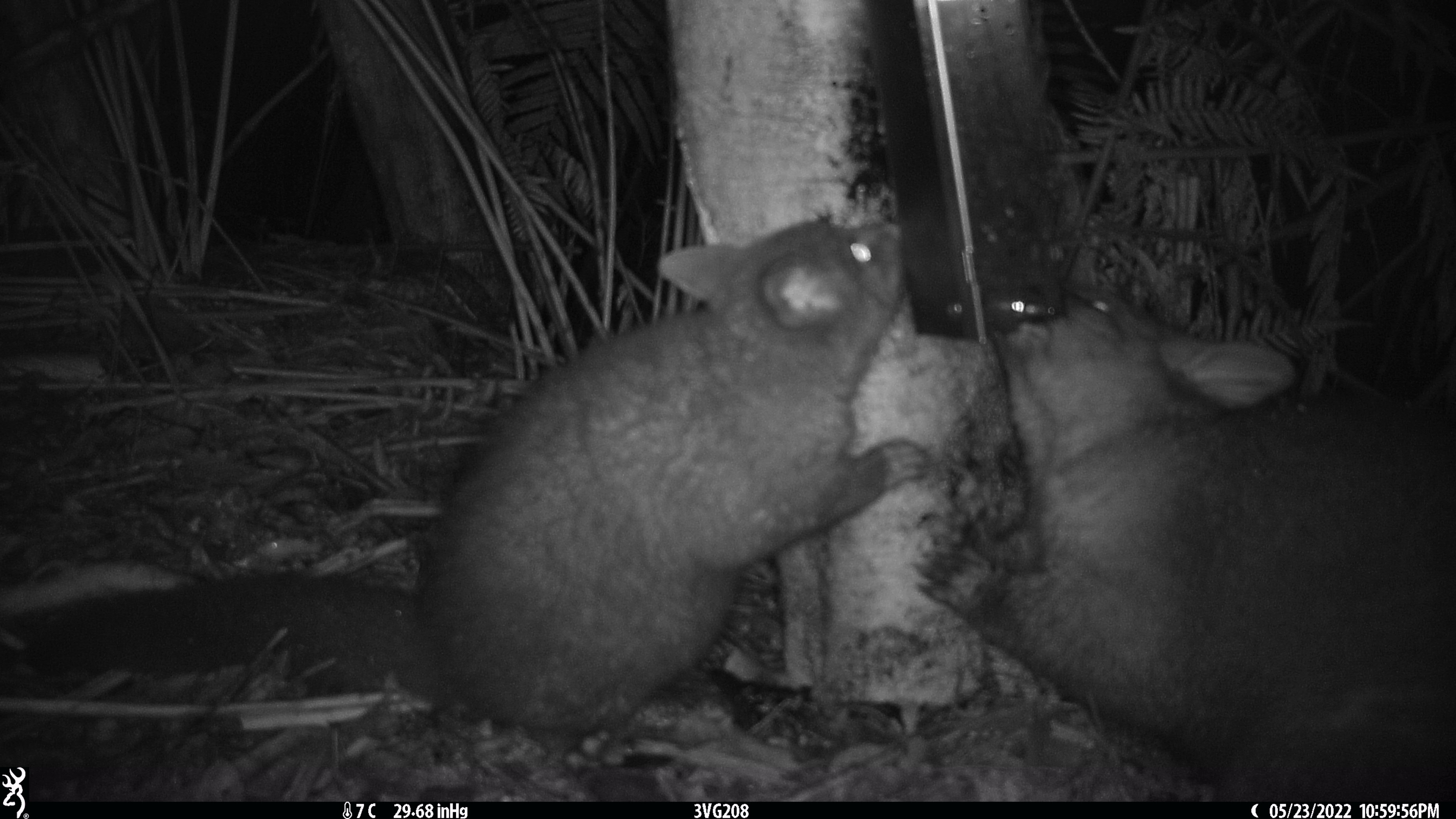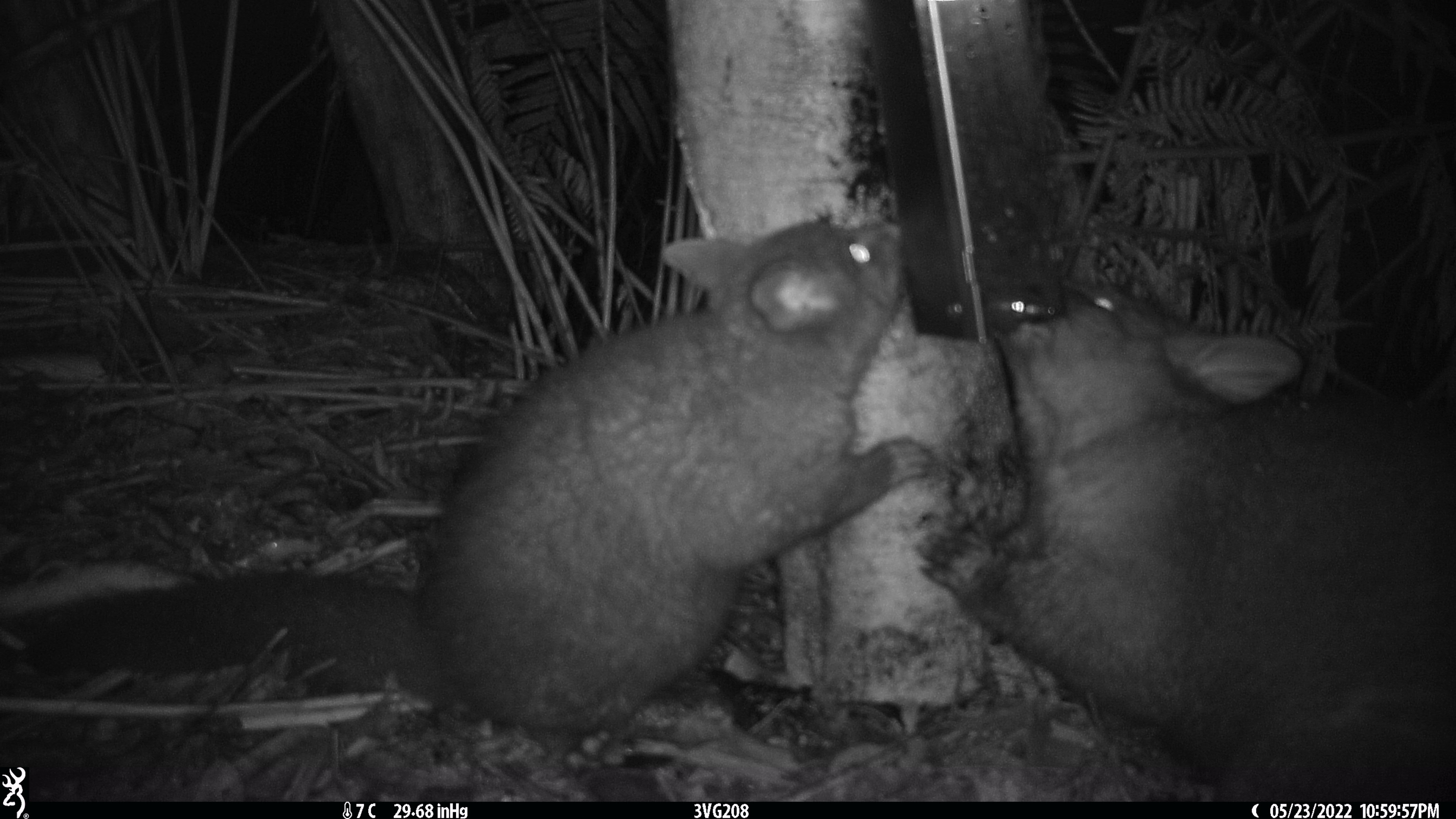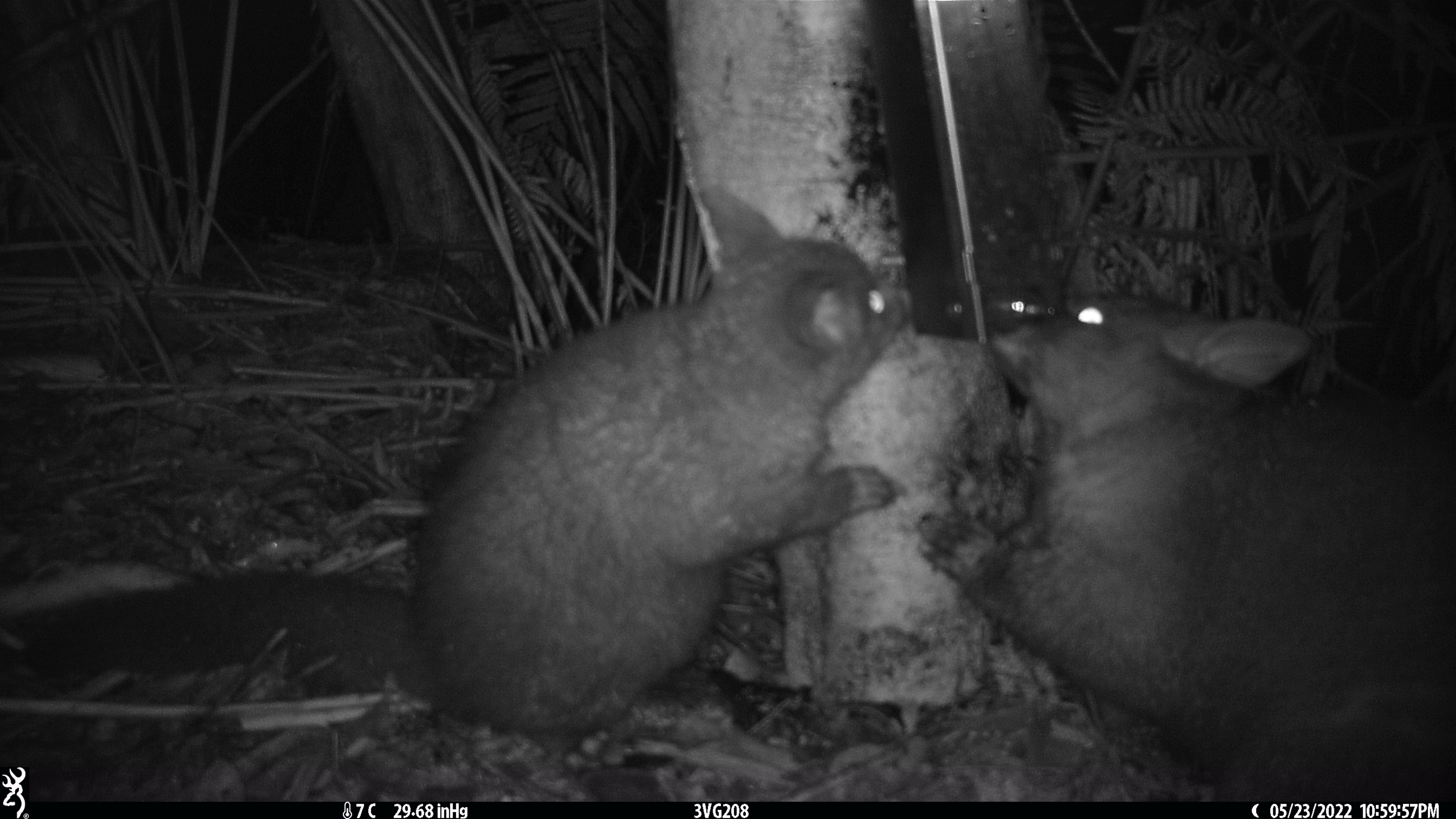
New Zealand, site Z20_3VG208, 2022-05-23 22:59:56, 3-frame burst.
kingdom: Animalia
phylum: Chordata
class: Mammalia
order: Diprotodontia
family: Phalangeridae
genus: Trichosurus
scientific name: Trichosurus vulpecula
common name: common brushtail possum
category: possum